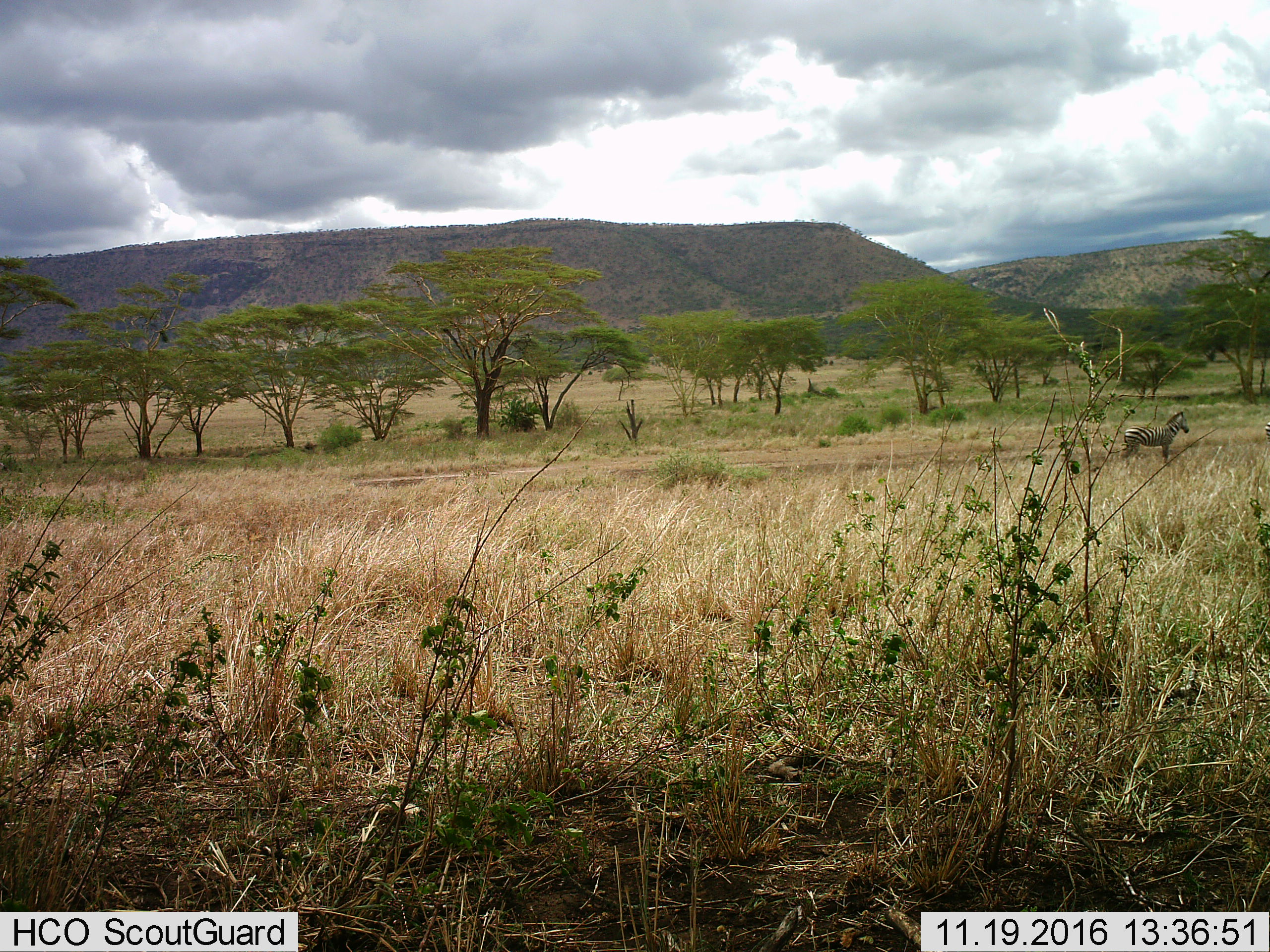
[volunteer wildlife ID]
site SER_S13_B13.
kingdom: Animalia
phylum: Chordata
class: Mammalia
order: Perissodactyla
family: Equidae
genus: Equus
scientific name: Equus quagga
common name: plains zebra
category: zebraplains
Zebraplains (plains zebra) (Equus quagga), count 2. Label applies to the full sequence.